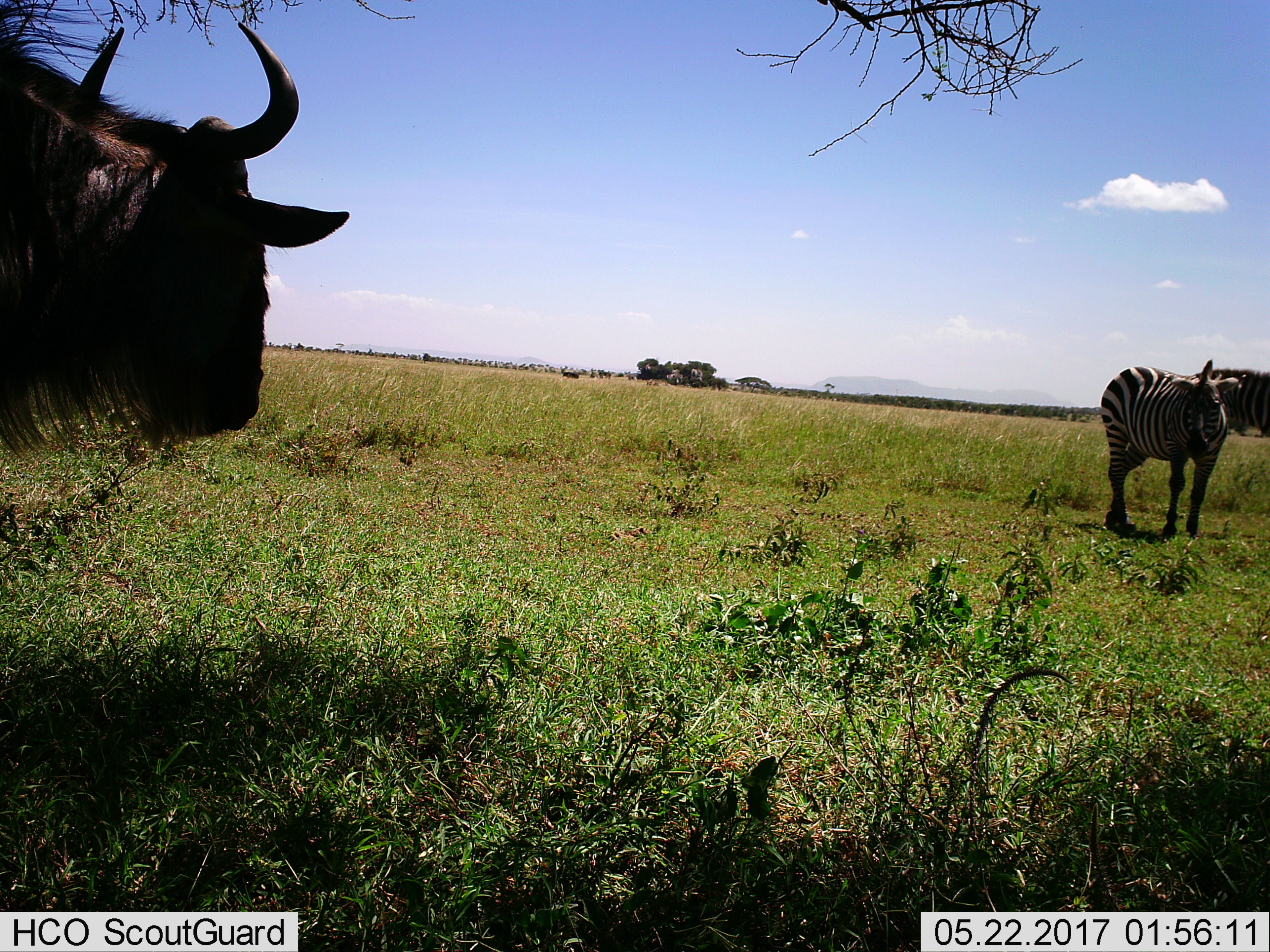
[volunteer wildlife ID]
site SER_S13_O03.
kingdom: Animalia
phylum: Chordata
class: Mammalia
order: Artiodactyla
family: Bovidae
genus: Connochaetes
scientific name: Connochaetes taurinus taurinus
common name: blue wildebeest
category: wildebeestblue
Wildebeestblue (blue wildebeest) (Connochaetes taurinus taurinus), count 1. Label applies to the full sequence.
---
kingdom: Animalia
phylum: Chordata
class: Mammalia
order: Perissodactyla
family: Equidae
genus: Equus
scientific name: Equus quagga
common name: plains zebra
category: zebraplains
Zebraplains (plains zebra) (Equus quagga), count 2. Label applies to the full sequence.